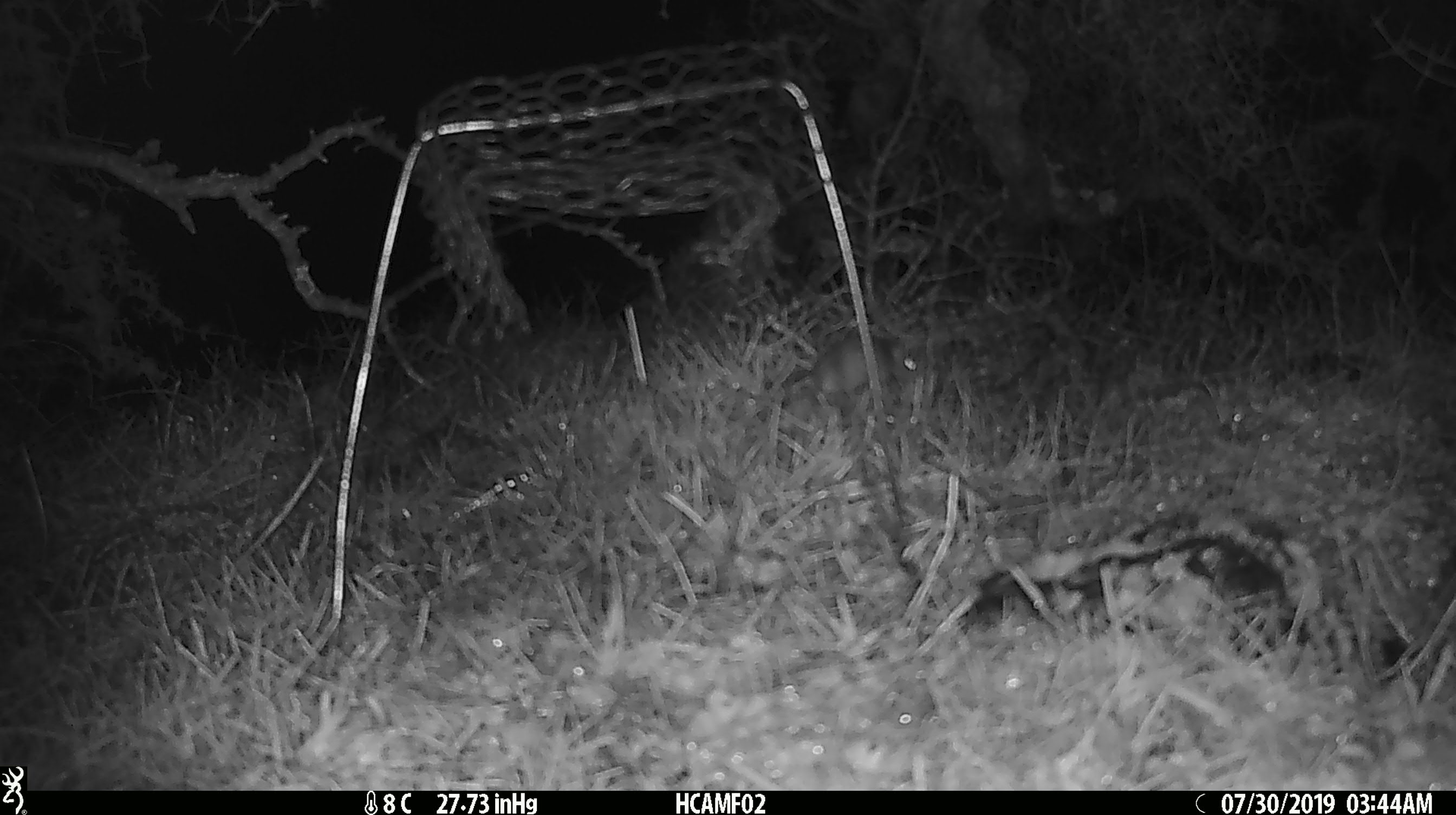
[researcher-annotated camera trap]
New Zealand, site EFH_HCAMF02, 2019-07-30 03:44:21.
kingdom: Animalia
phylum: Chordata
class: Mammalia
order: Rodentia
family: Muridae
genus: Mus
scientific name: Mus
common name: mouse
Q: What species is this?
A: Mouse (Mus).